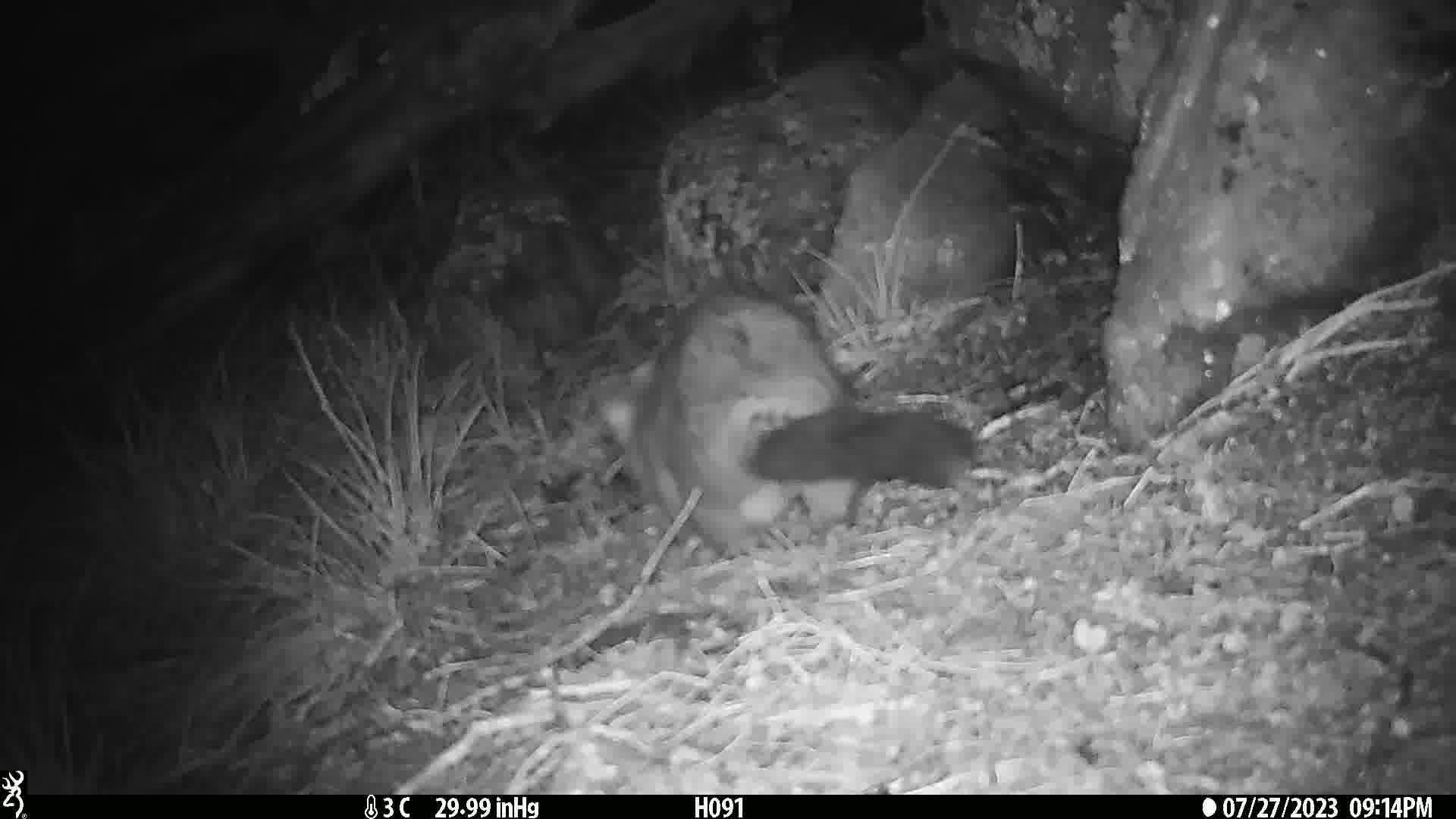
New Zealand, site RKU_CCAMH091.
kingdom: Animalia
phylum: Chordata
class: Mammalia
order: Diprotodontia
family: Phalangeridae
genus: Trichosurus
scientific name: Trichosurus vulpecula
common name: common brushtail possum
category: possum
Possum (common brushtail possum) (Trichosurus vulpecula).